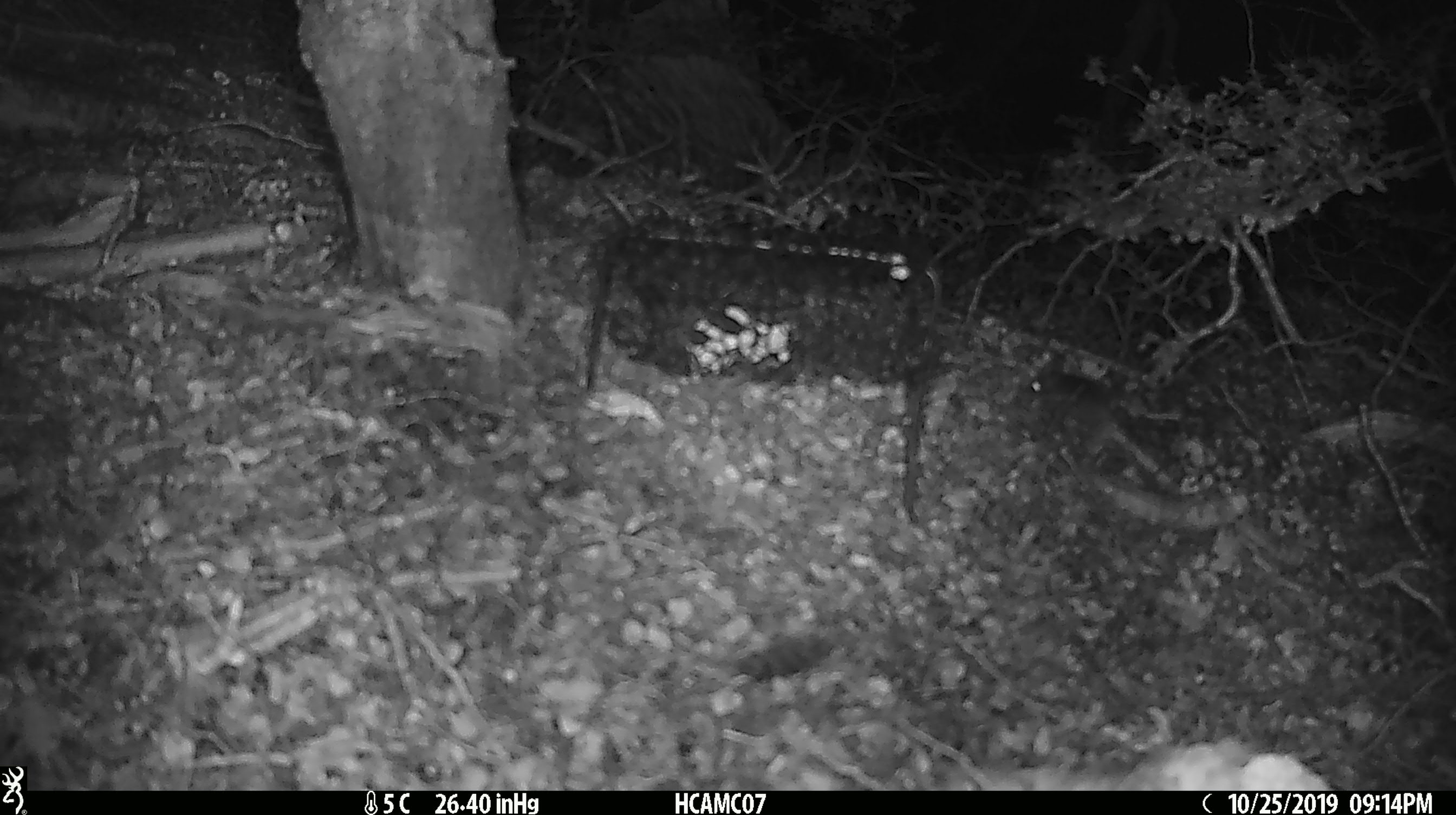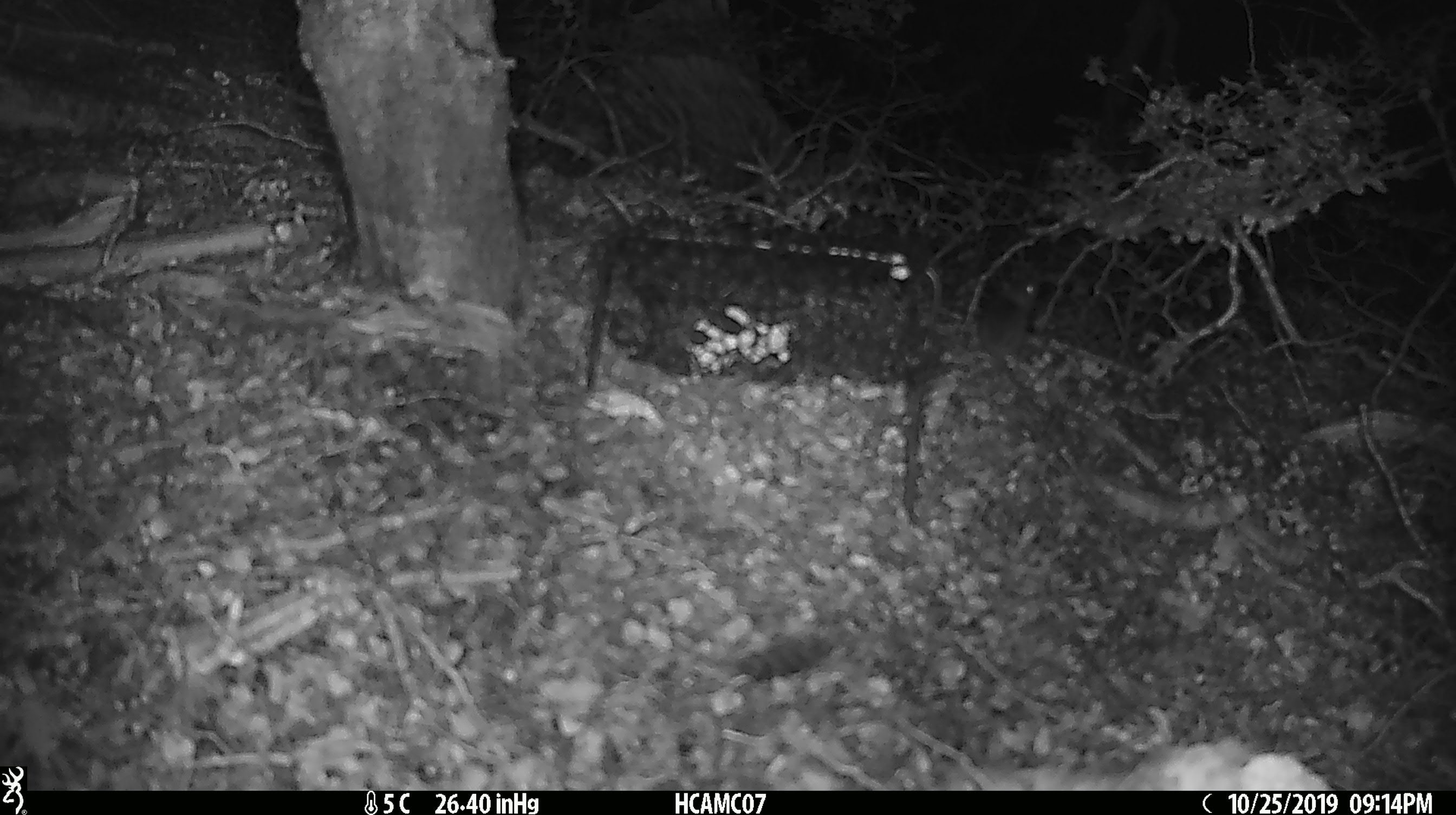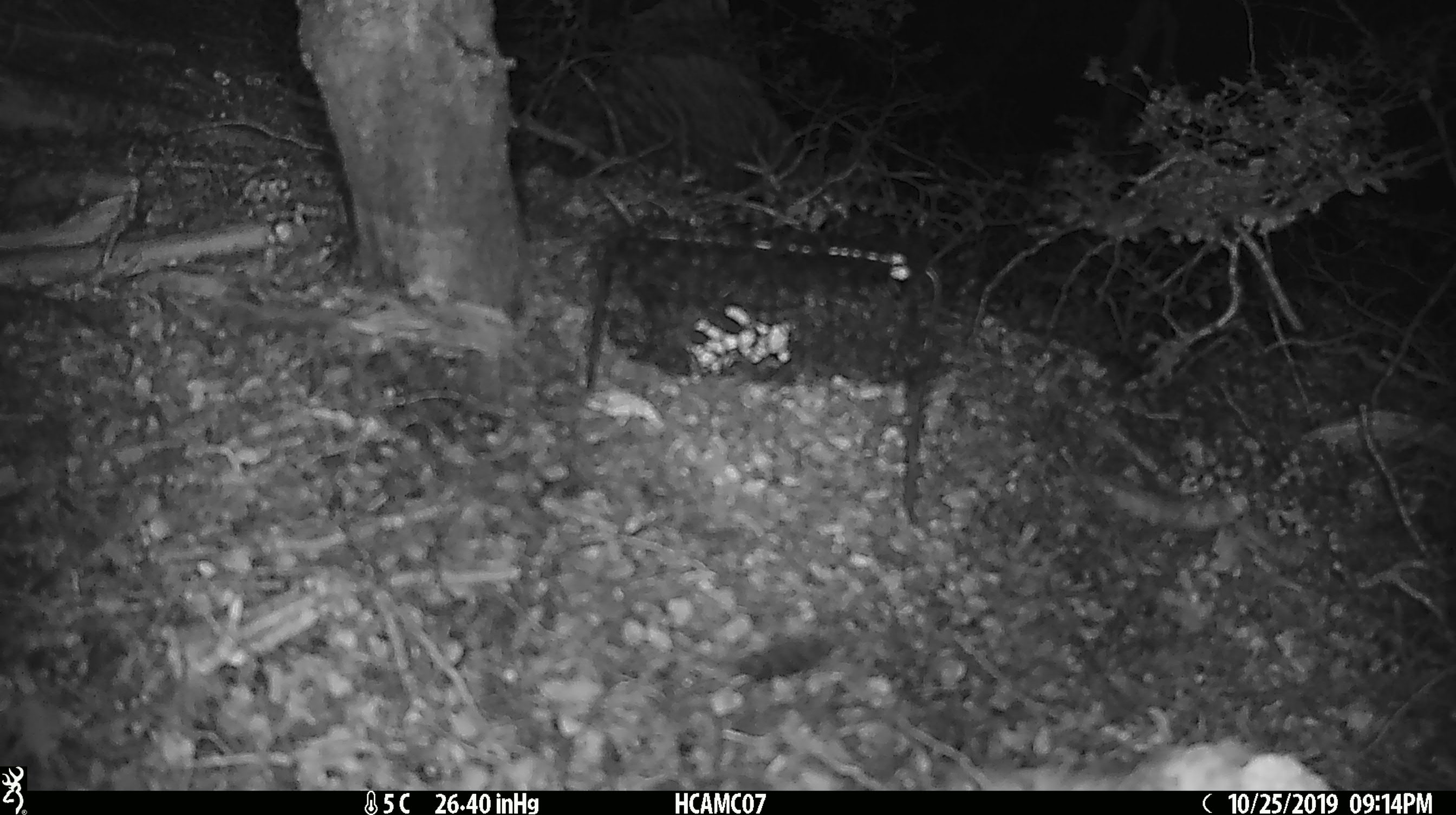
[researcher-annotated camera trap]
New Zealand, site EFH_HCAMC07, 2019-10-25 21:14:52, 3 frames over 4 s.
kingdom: Animalia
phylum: Chordata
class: Mammalia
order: Rodentia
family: Muridae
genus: Mus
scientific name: Mus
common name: mouse